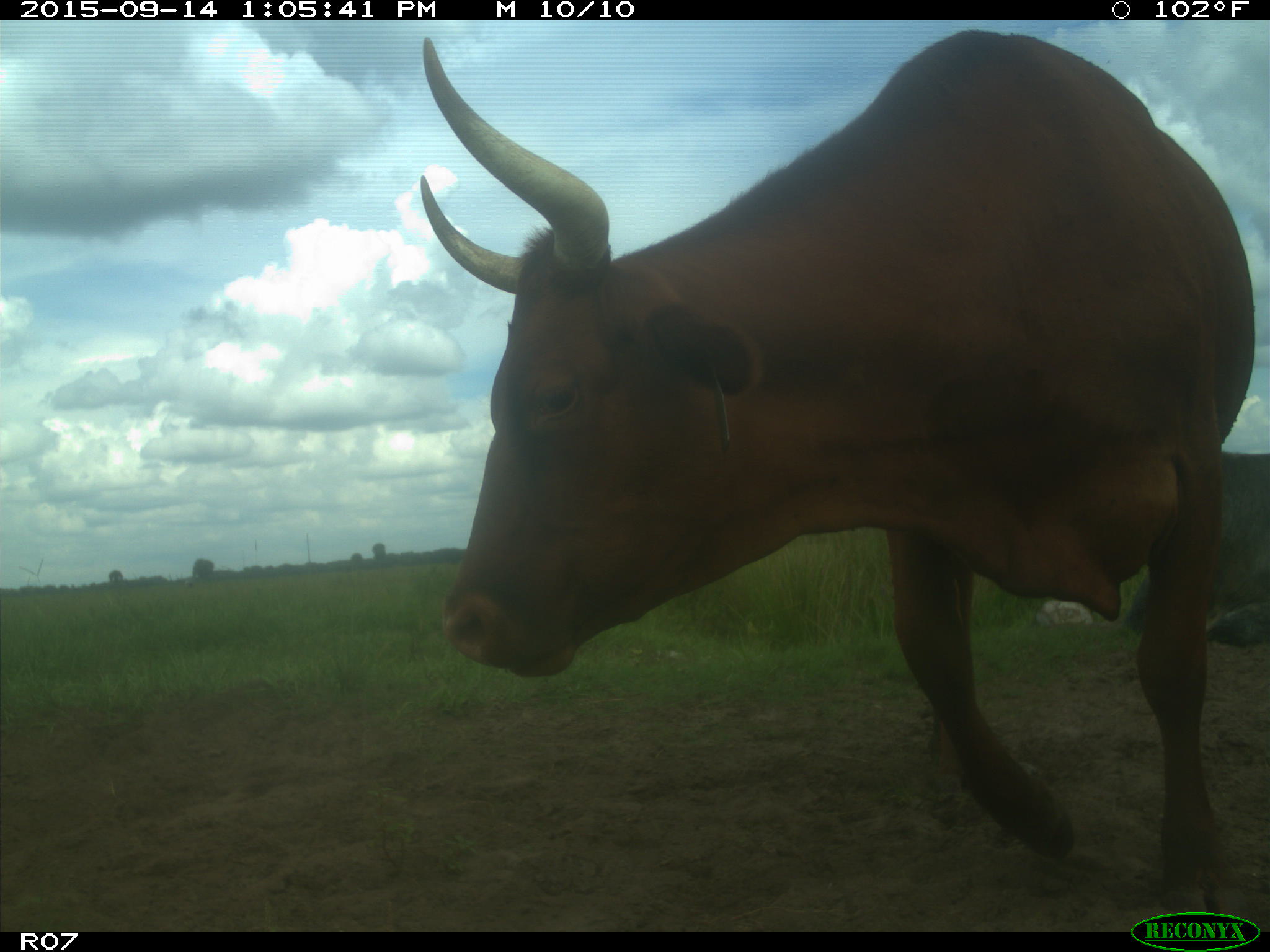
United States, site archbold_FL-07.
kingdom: Animalia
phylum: Chordata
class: Mammalia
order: Artiodactyla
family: Bovidae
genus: Bos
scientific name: Bos taurus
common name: domestic cow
Bos taurus (domestic cow).